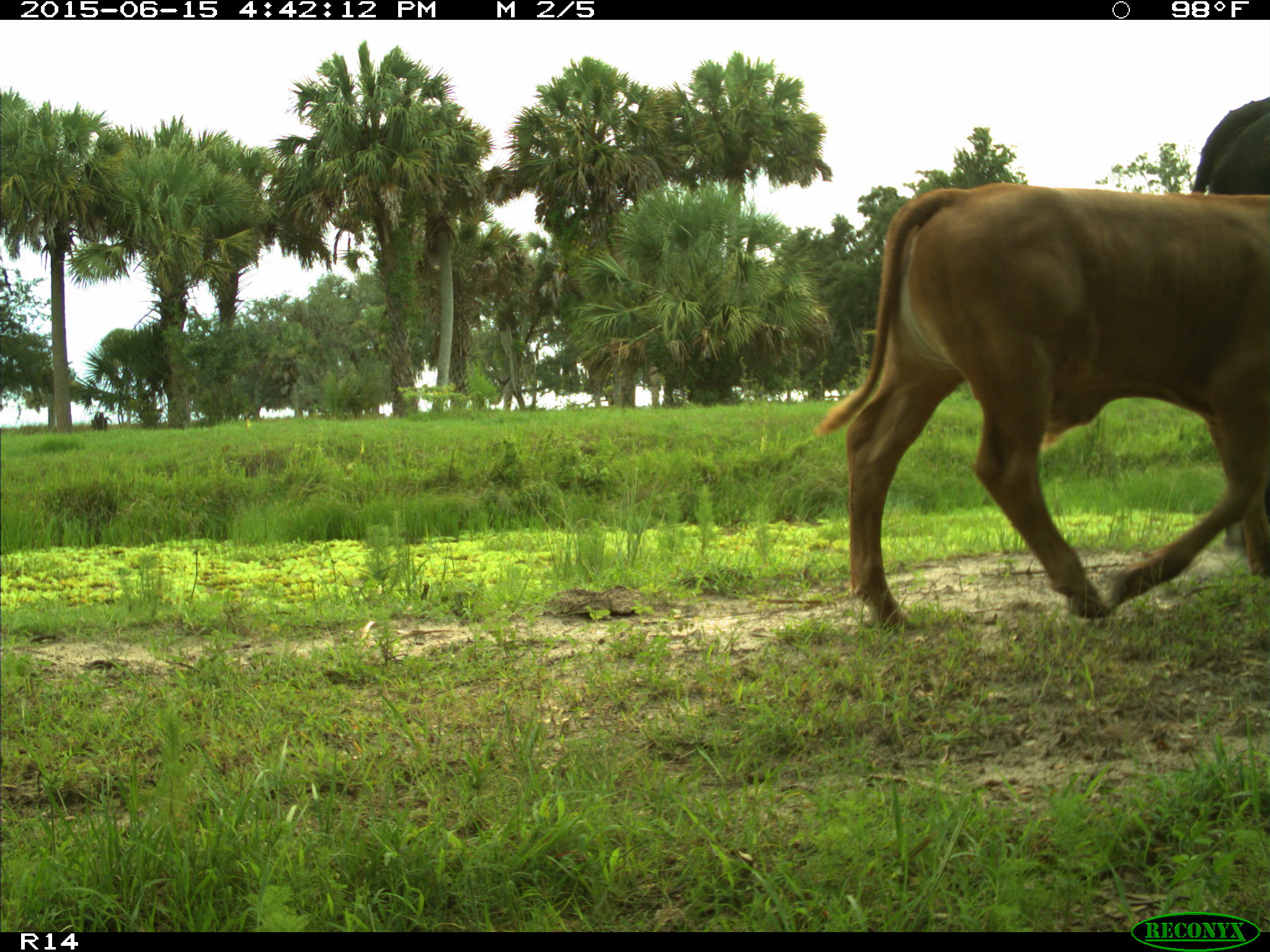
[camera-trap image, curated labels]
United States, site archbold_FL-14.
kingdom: Animalia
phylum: Chordata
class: Mammalia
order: Artiodactyla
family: Bovidae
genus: Bos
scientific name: Bos taurus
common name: domestic cow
Bos taurus (domestic cow).